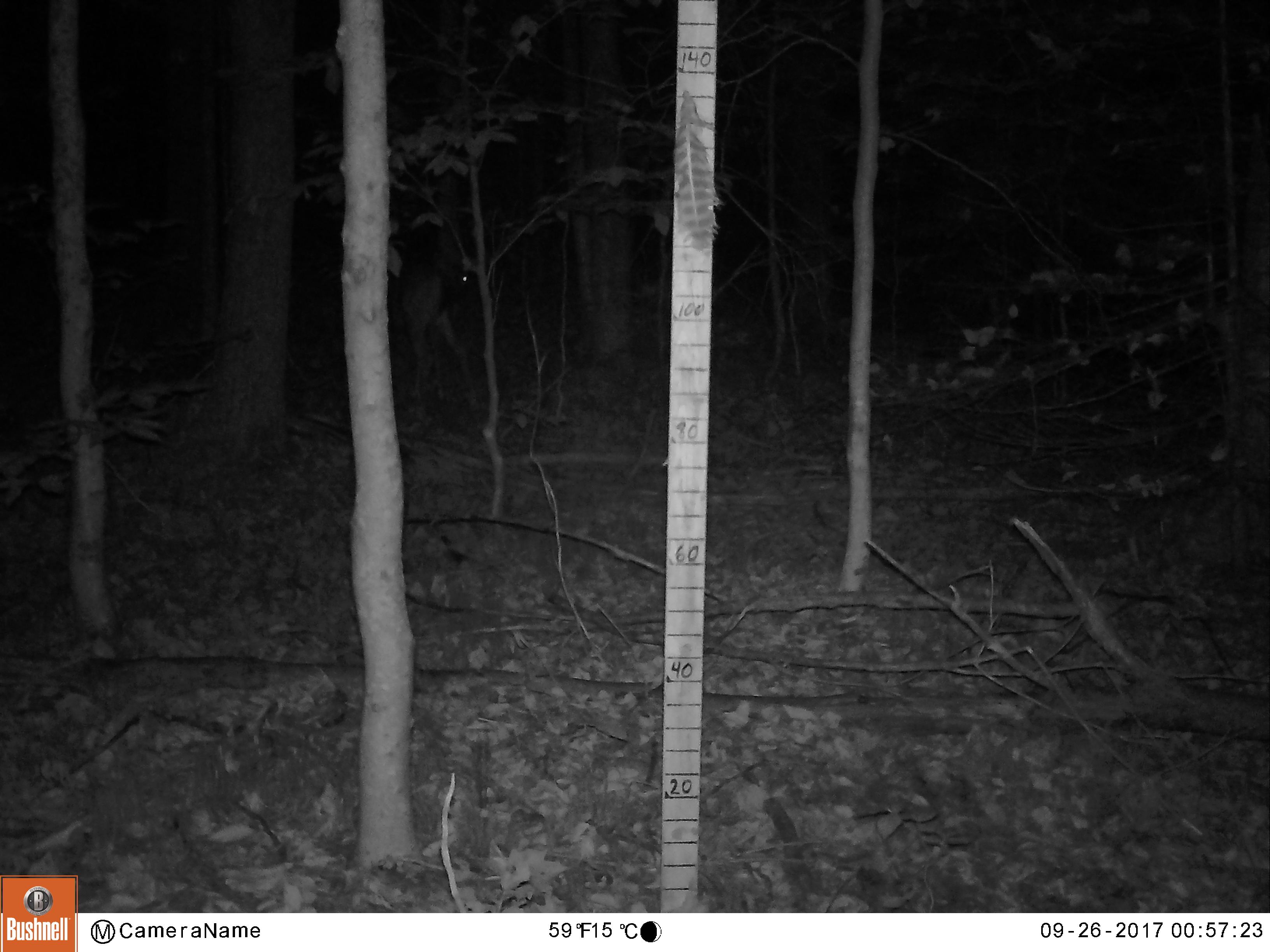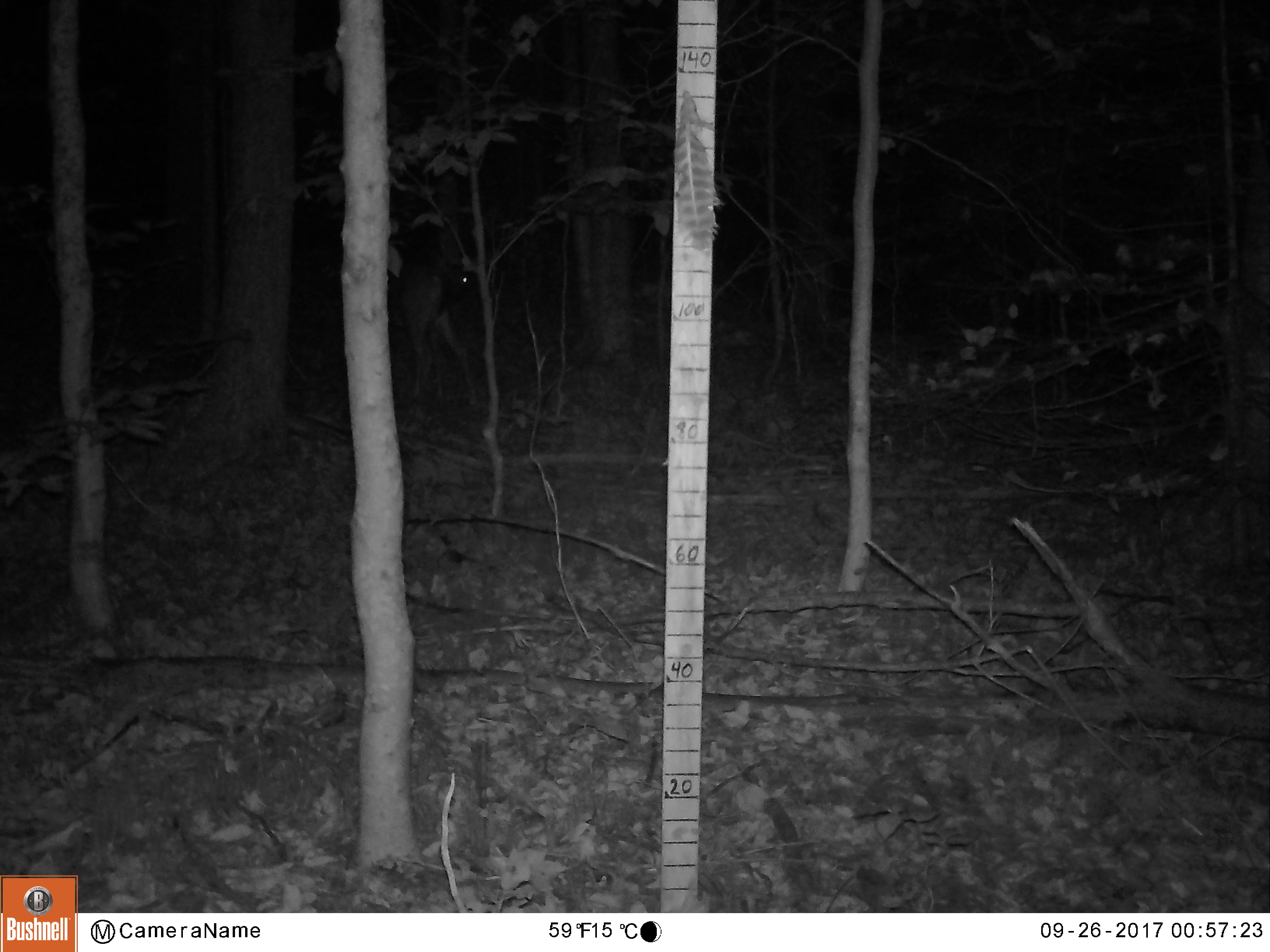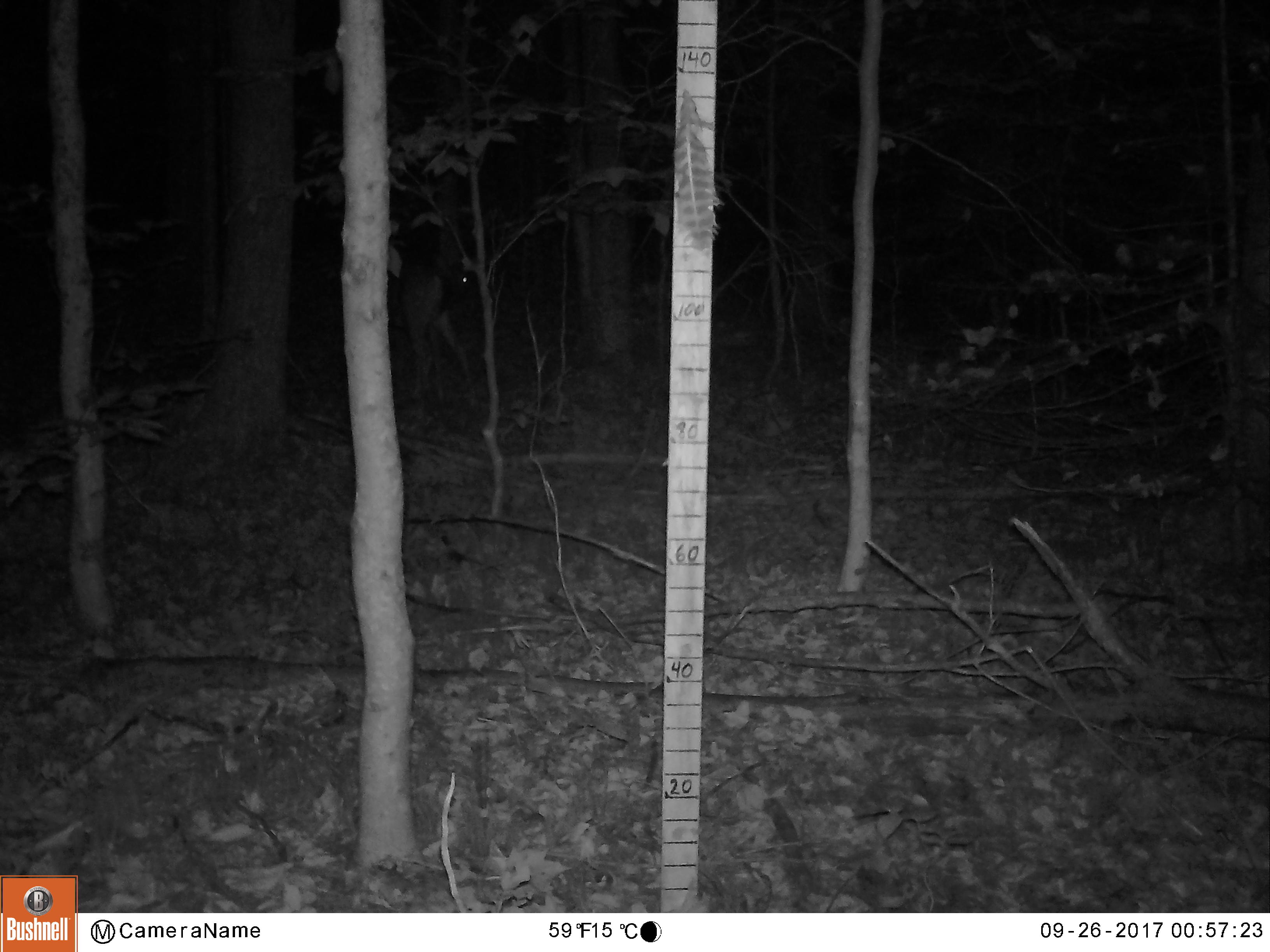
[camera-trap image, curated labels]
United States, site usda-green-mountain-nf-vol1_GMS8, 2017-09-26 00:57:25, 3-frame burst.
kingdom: Animalia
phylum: Chordata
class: Mammalia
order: Artiodactyla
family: Cervidae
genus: Odocoileus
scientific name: Odocoileus virginianus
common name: white-tailed deer